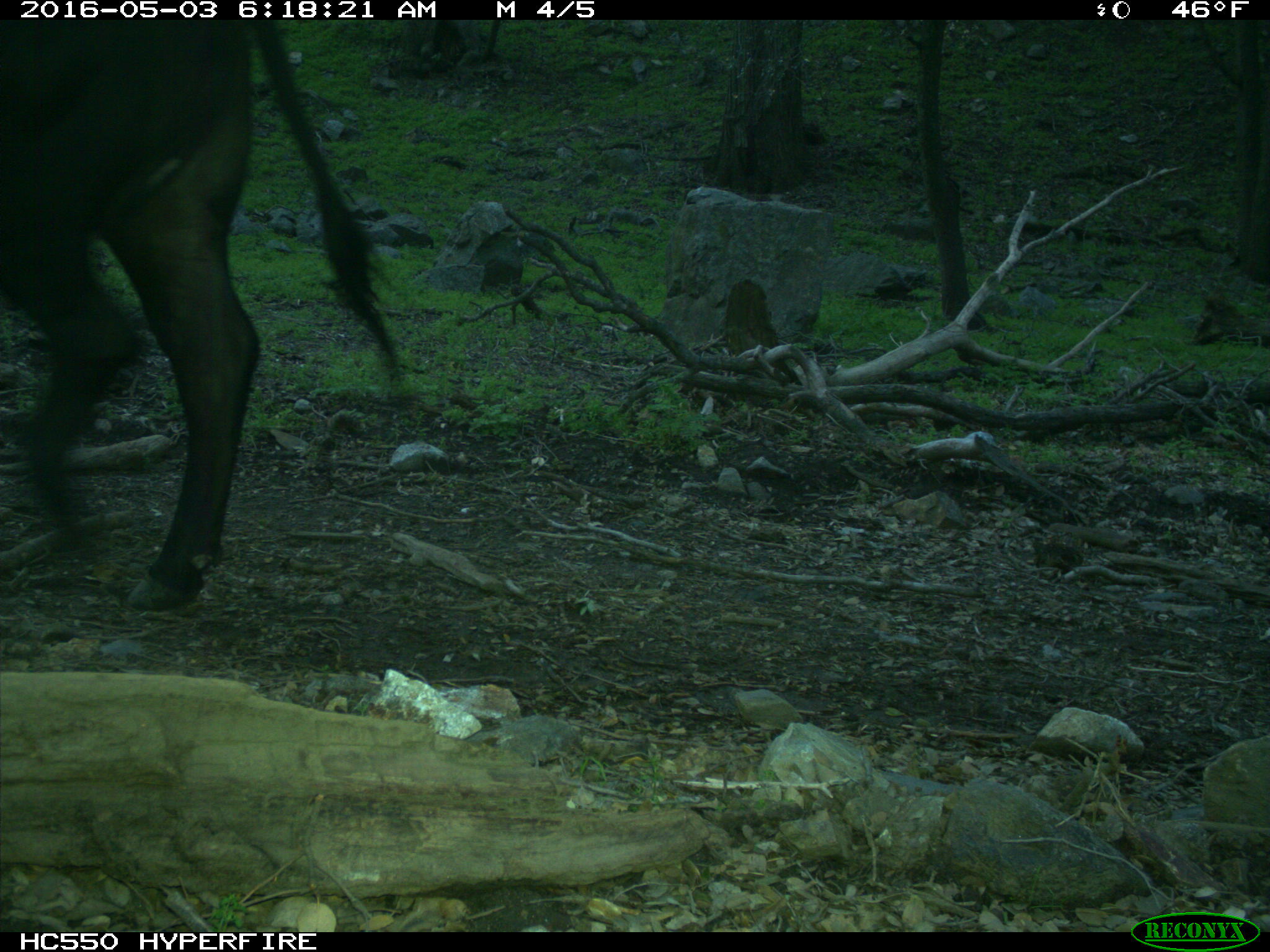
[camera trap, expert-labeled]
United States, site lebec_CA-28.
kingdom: Animalia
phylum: Chordata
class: Mammalia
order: Artiodactyla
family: Bovidae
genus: Bos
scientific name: Bos taurus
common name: domestic cow